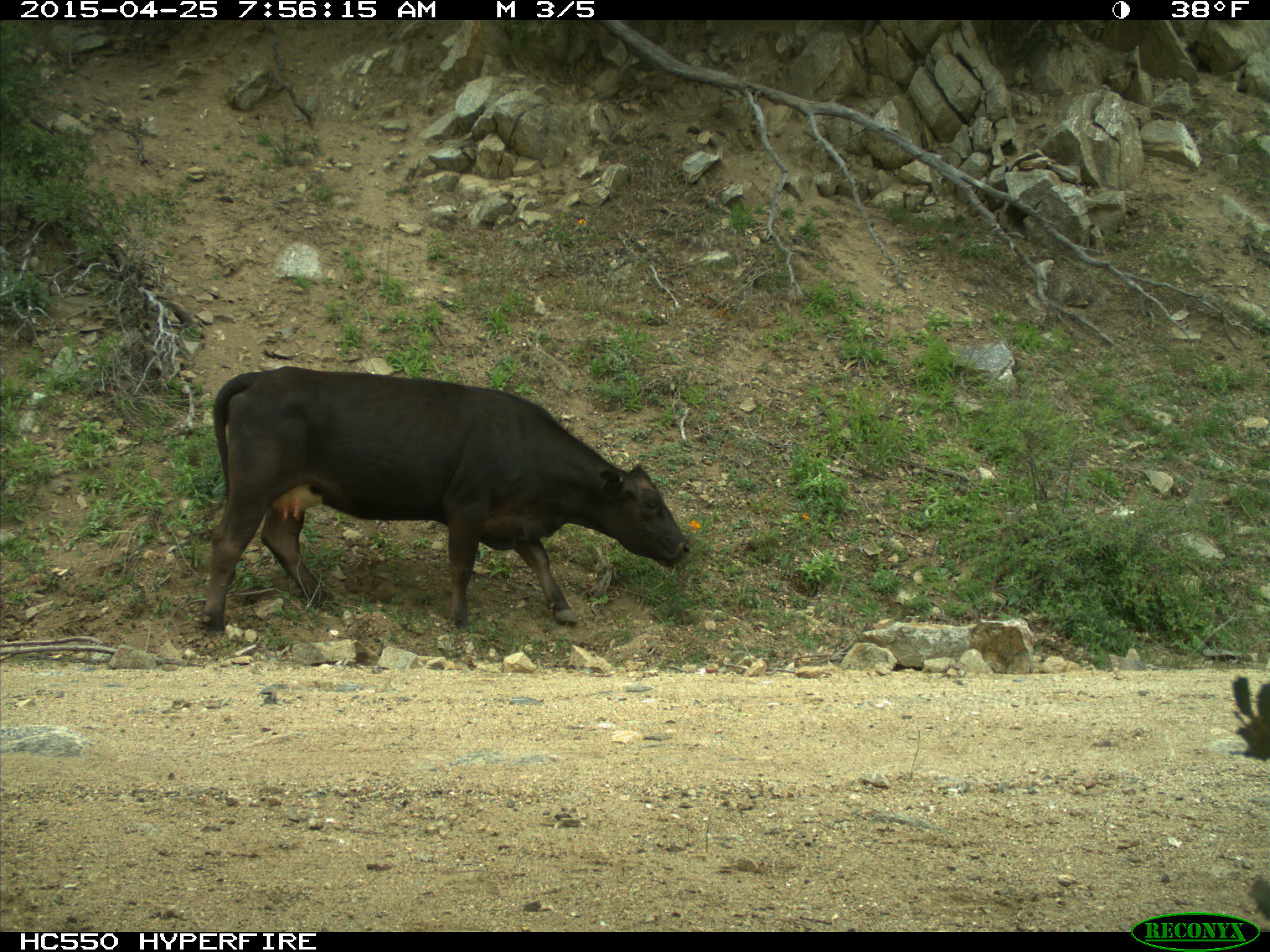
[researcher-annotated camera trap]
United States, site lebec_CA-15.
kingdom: Animalia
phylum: Chordata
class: Mammalia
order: Artiodactyla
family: Bovidae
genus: Bos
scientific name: Bos taurus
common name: domestic cow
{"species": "Bos taurus (domestic cow)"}